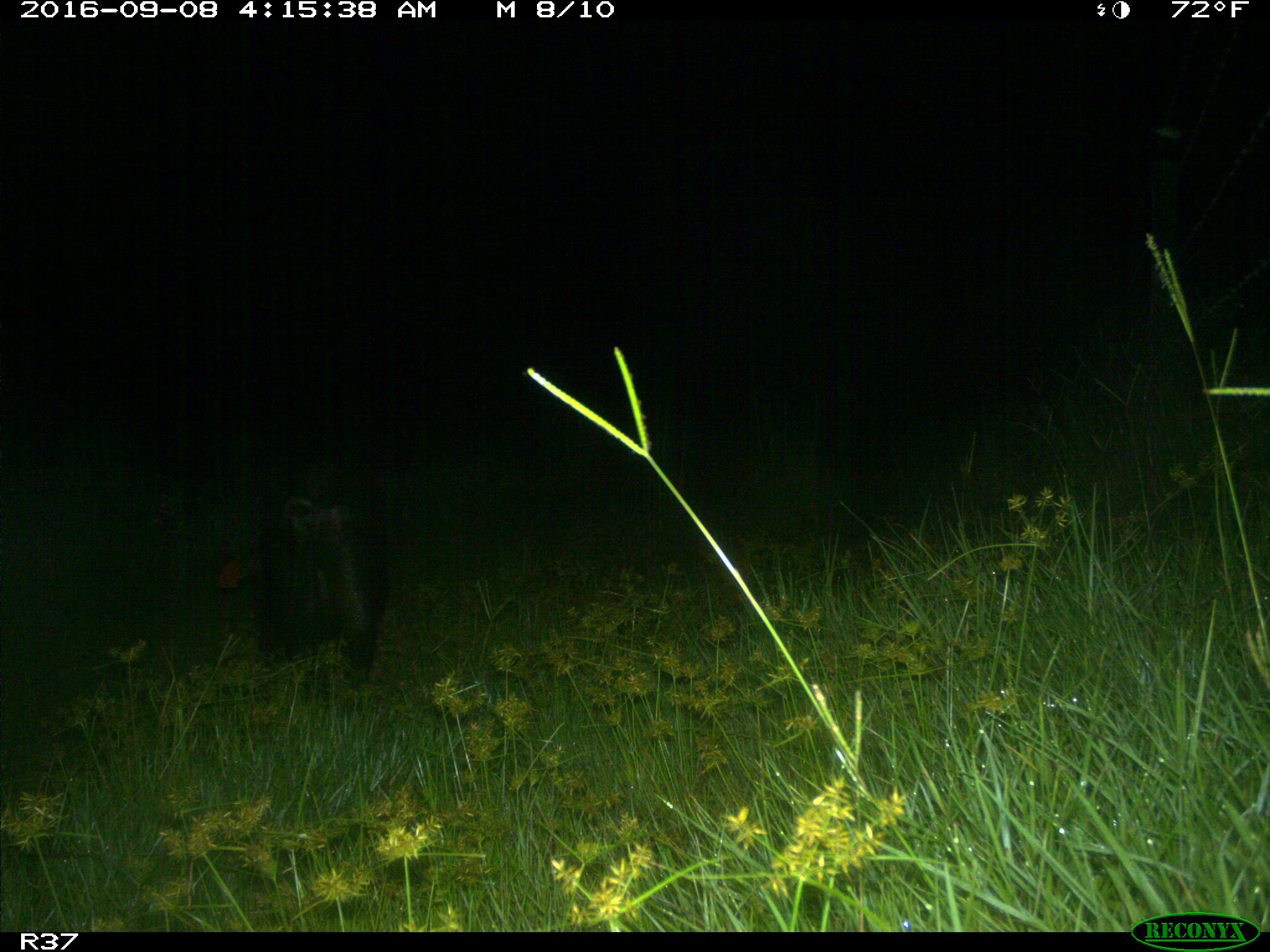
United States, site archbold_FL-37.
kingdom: Animalia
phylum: Chordata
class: Mammalia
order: Artiodactyla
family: Suidae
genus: Sus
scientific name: Sus scrofa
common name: wild boar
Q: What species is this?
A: Sus scrofa (wild boar).